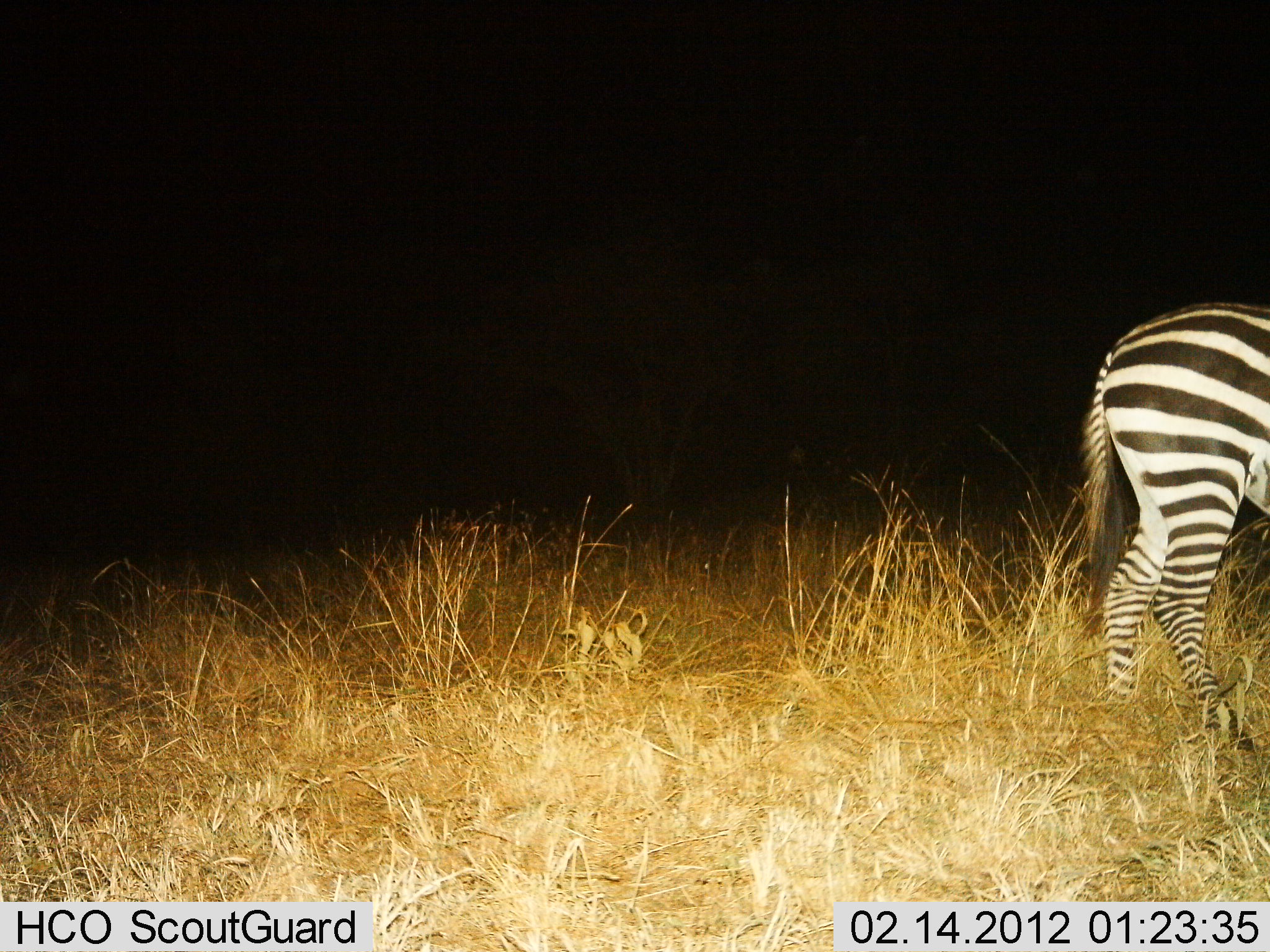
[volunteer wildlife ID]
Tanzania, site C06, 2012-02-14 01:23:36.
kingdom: Animalia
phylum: Chordata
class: Mammalia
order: Perissodactyla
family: Equidae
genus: Equus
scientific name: Equus quagga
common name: plains zebra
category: zebra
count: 1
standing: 77%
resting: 0%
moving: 23%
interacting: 0%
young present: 0%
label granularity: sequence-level